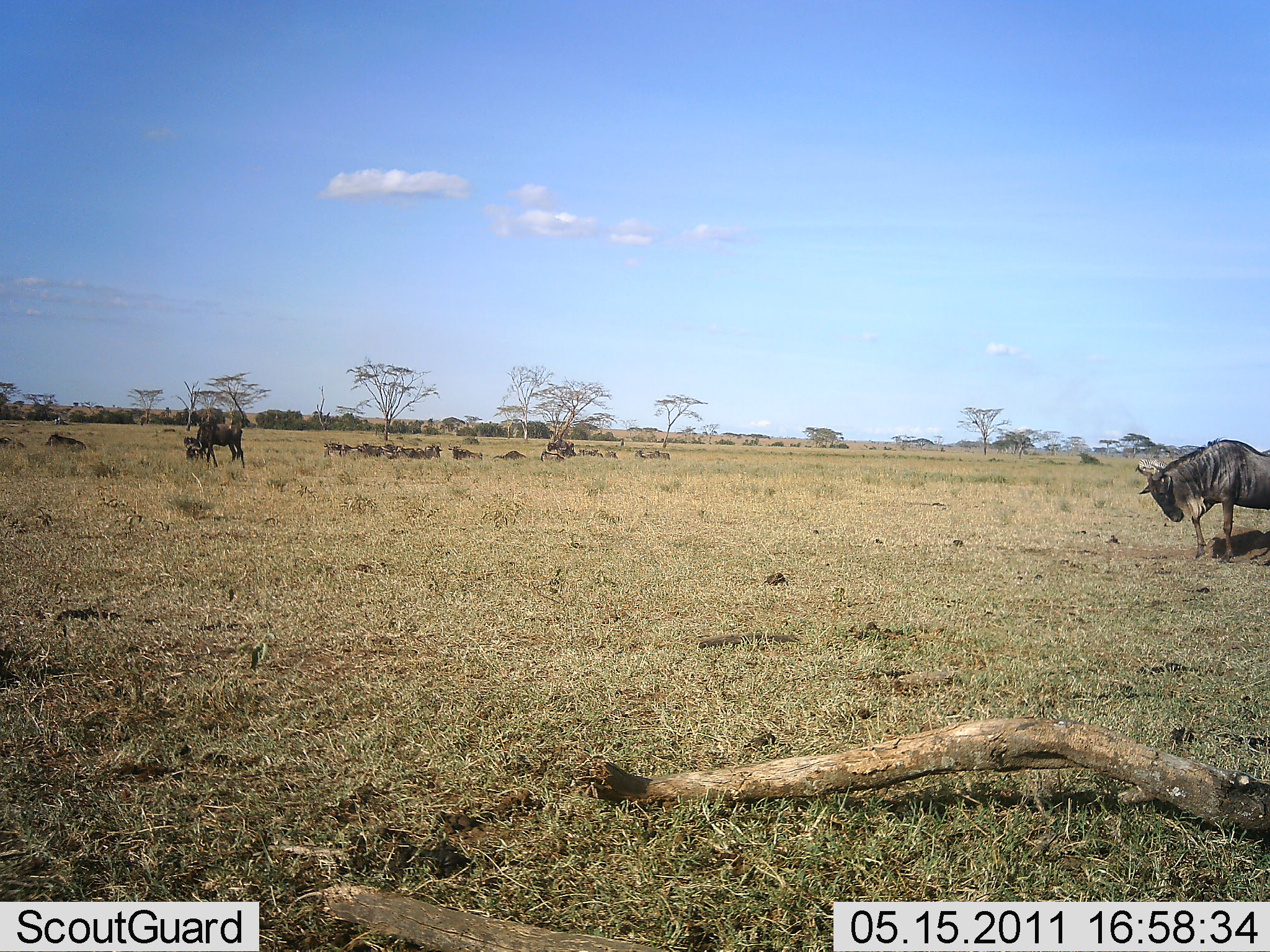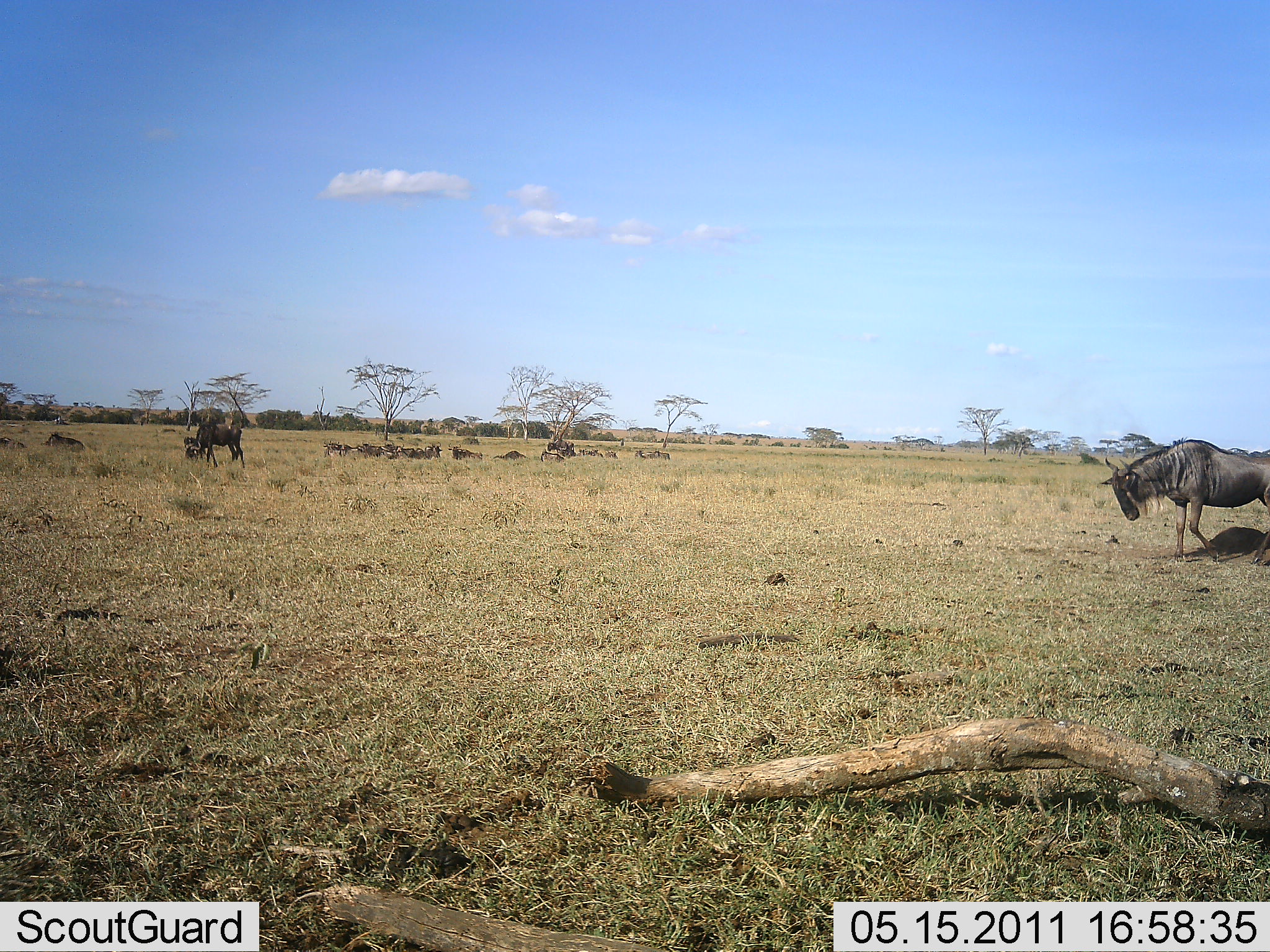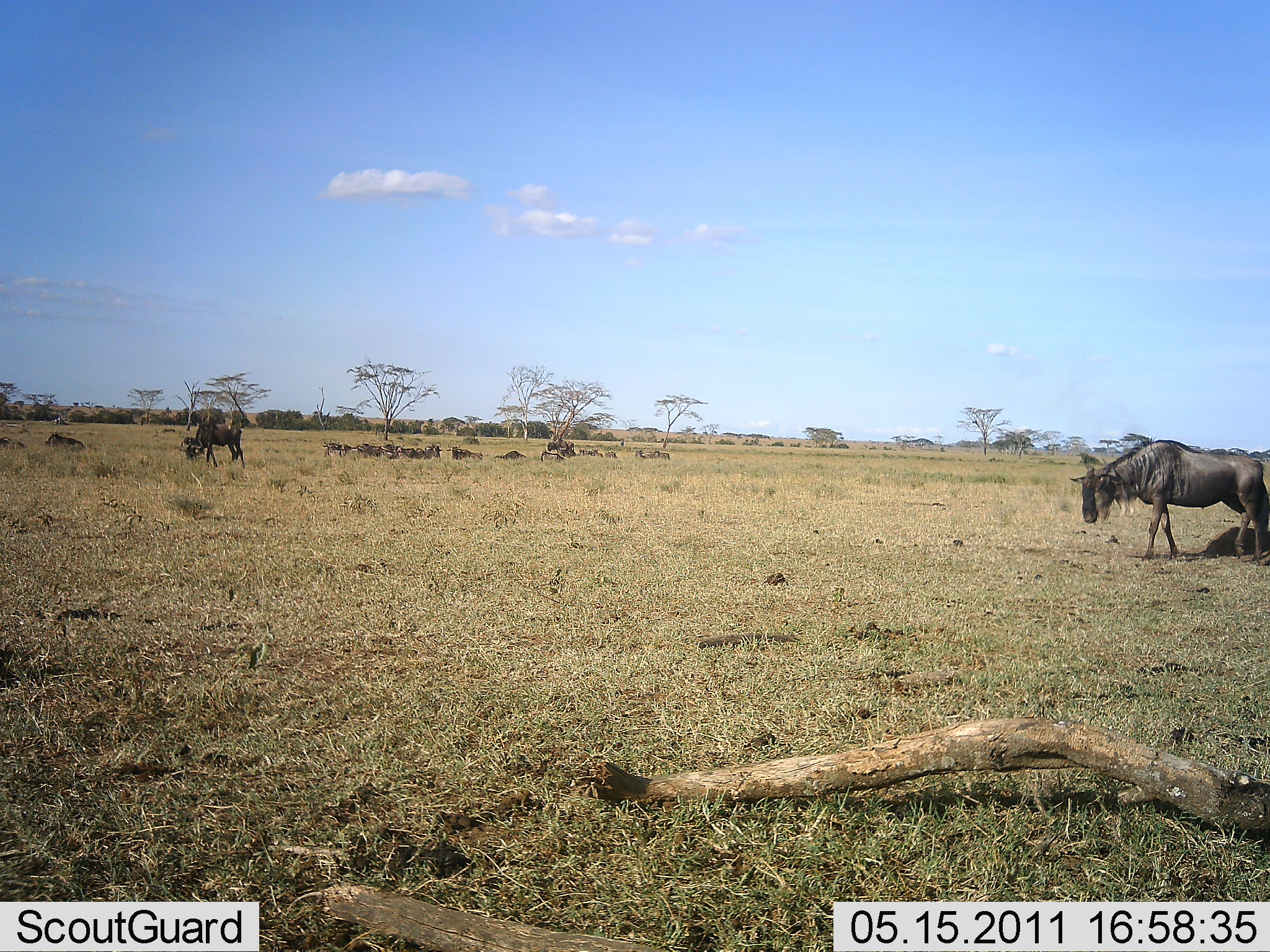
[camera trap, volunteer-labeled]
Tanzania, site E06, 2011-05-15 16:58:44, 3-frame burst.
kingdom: Animalia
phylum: Chordata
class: Mammalia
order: Artiodactyla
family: Bovidae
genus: Connochaetes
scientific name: Connochaetes taurinus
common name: blue wildebeest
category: wildebeest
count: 3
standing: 55%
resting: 36%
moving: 82%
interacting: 0%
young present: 0%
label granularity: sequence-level